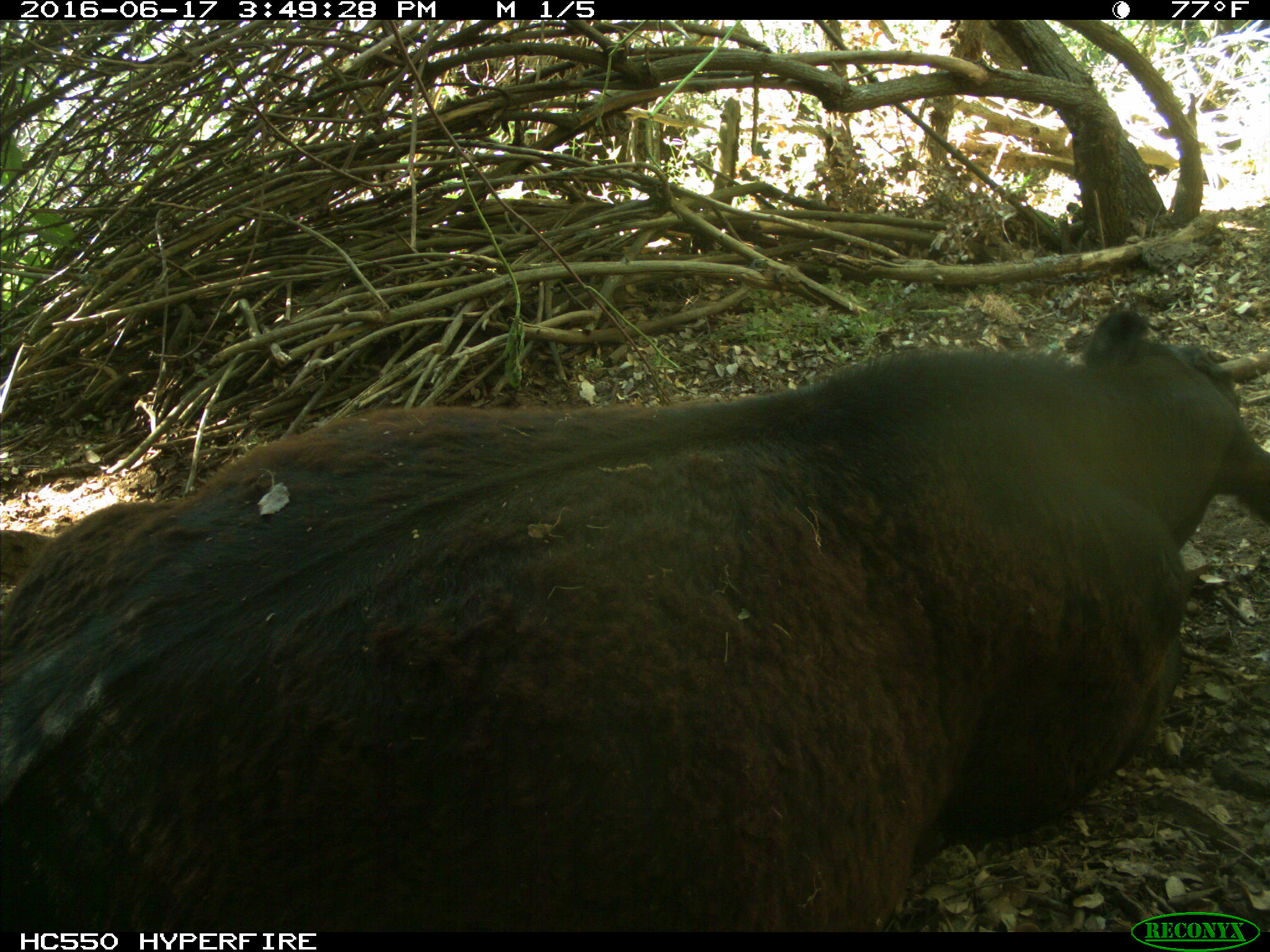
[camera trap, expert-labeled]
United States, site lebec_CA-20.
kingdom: Animalia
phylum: Chordata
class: Mammalia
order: Artiodactyla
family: Bovidae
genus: Bos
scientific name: Bos taurus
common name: domestic cow